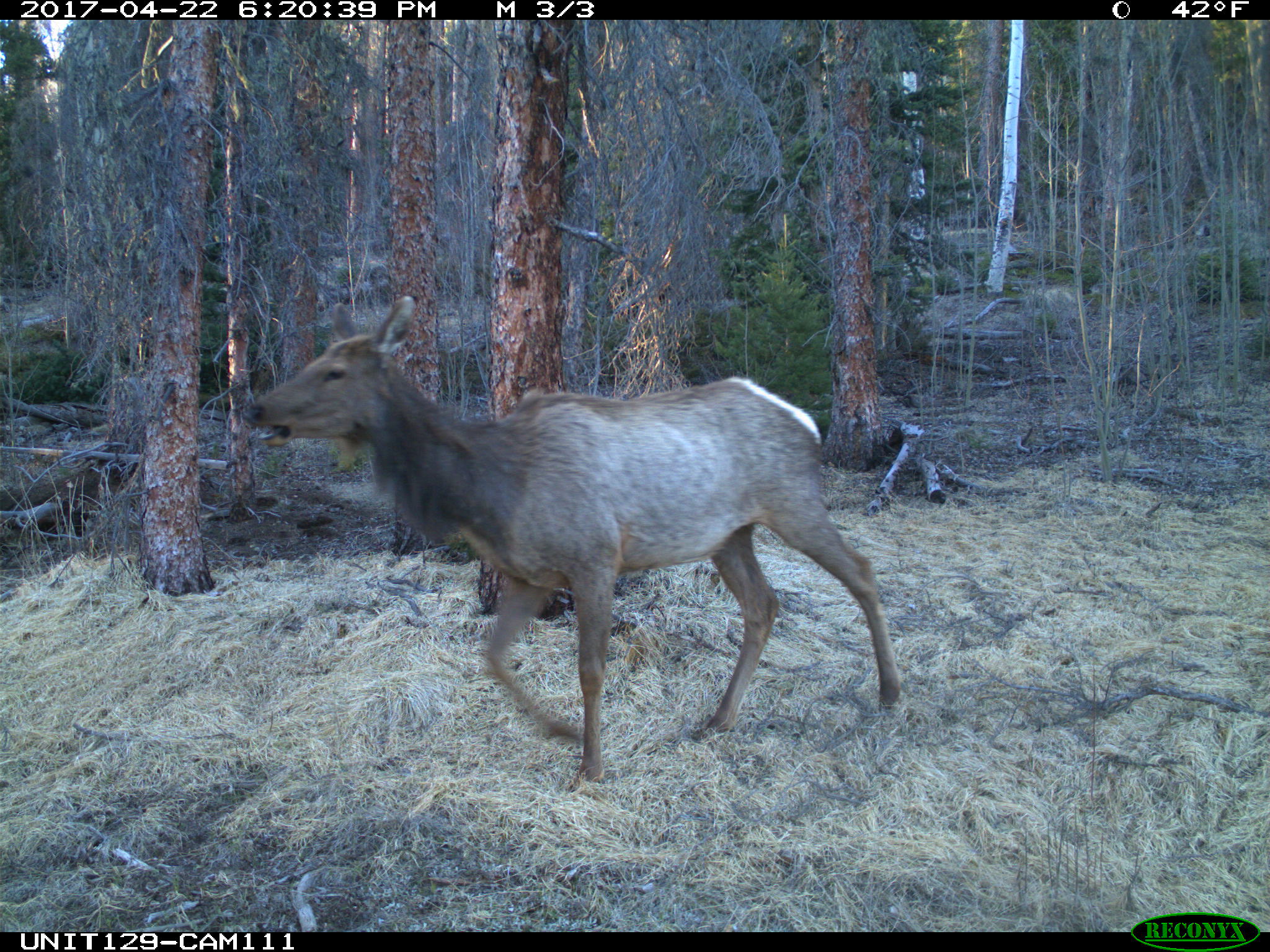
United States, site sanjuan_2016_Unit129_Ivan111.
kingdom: Animalia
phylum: Chordata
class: Mammalia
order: Artiodactyla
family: Cervidae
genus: Cervus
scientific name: Cervus elaphus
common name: red deer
Cervus elaphus (red deer).